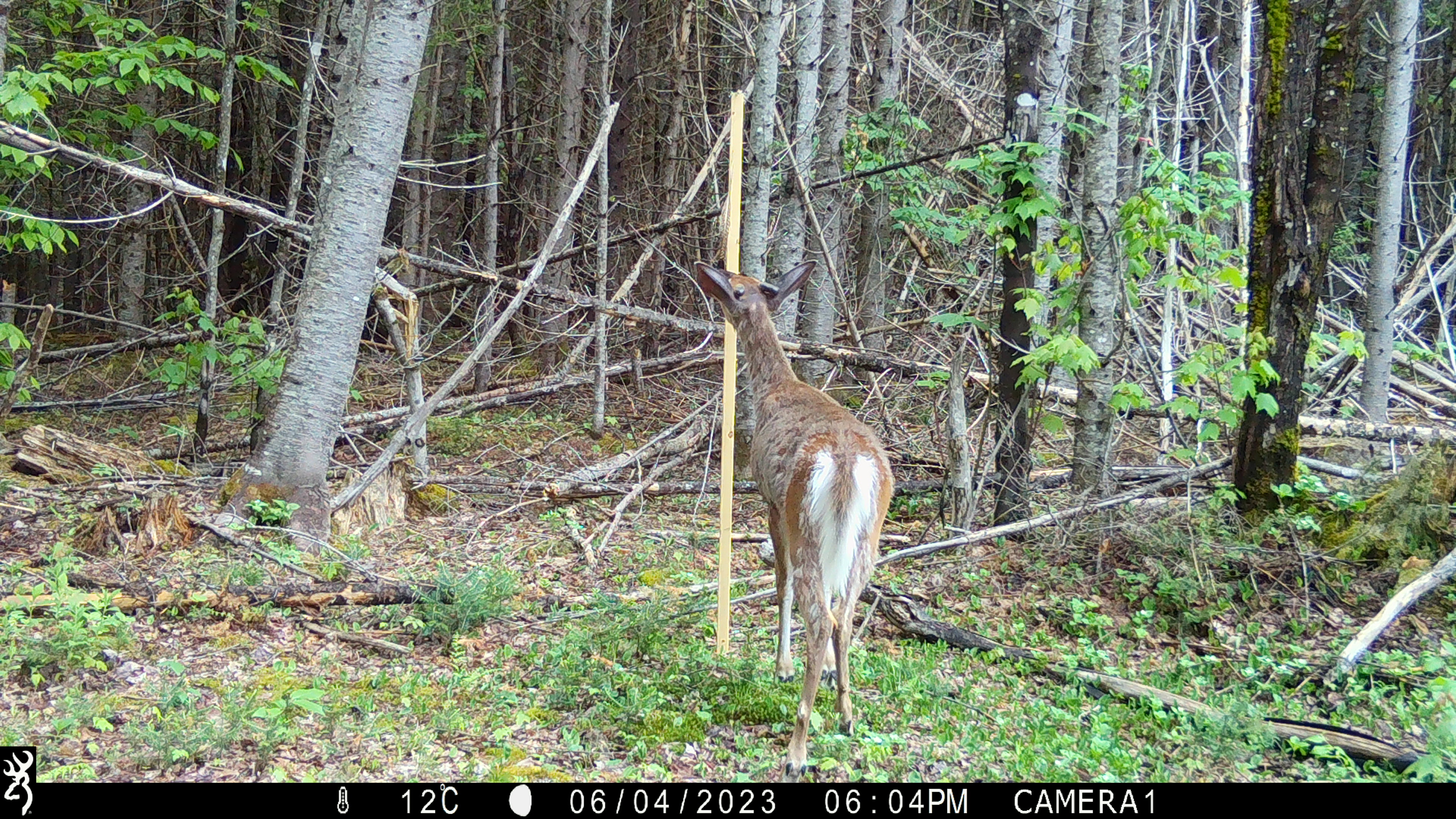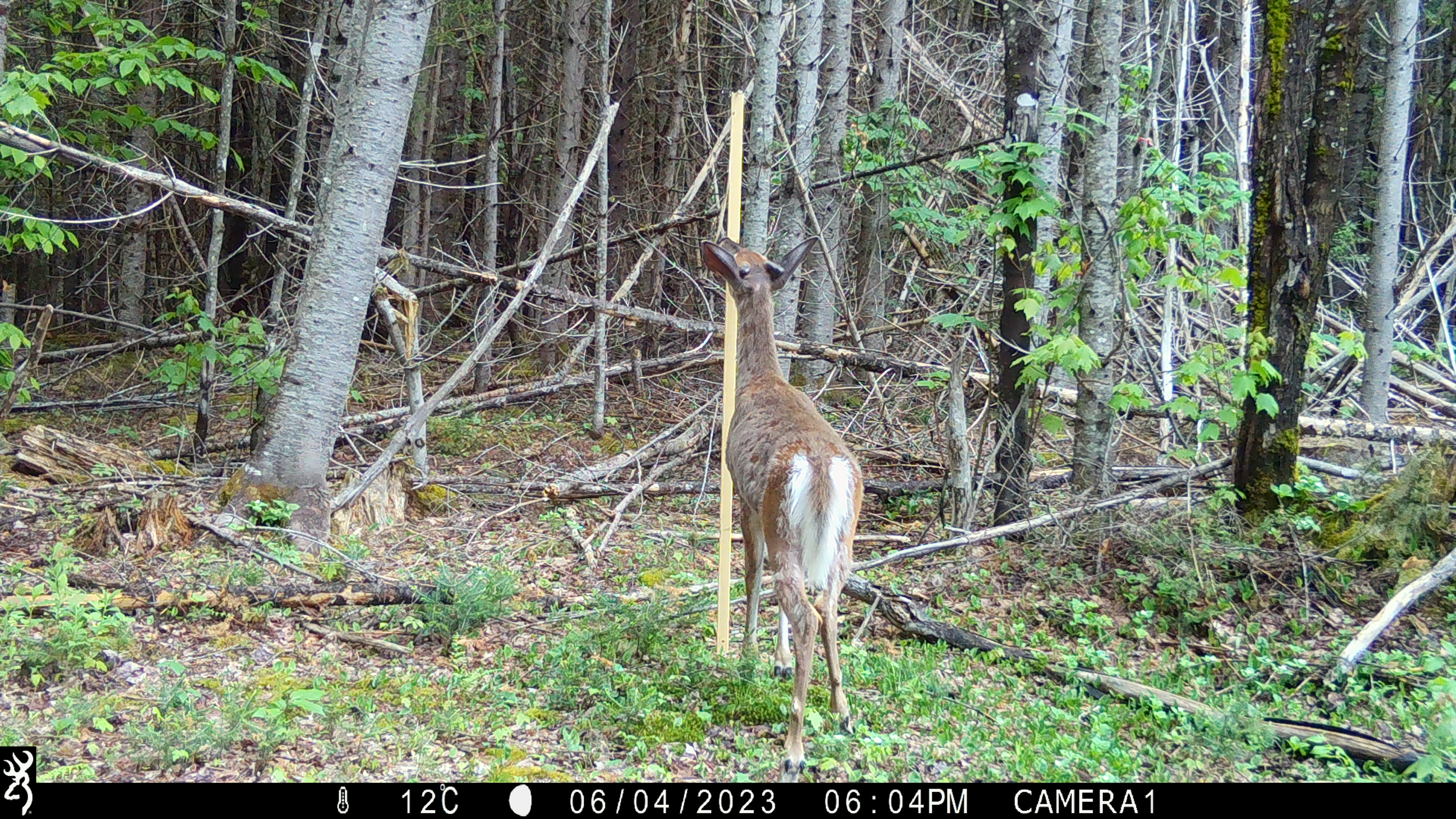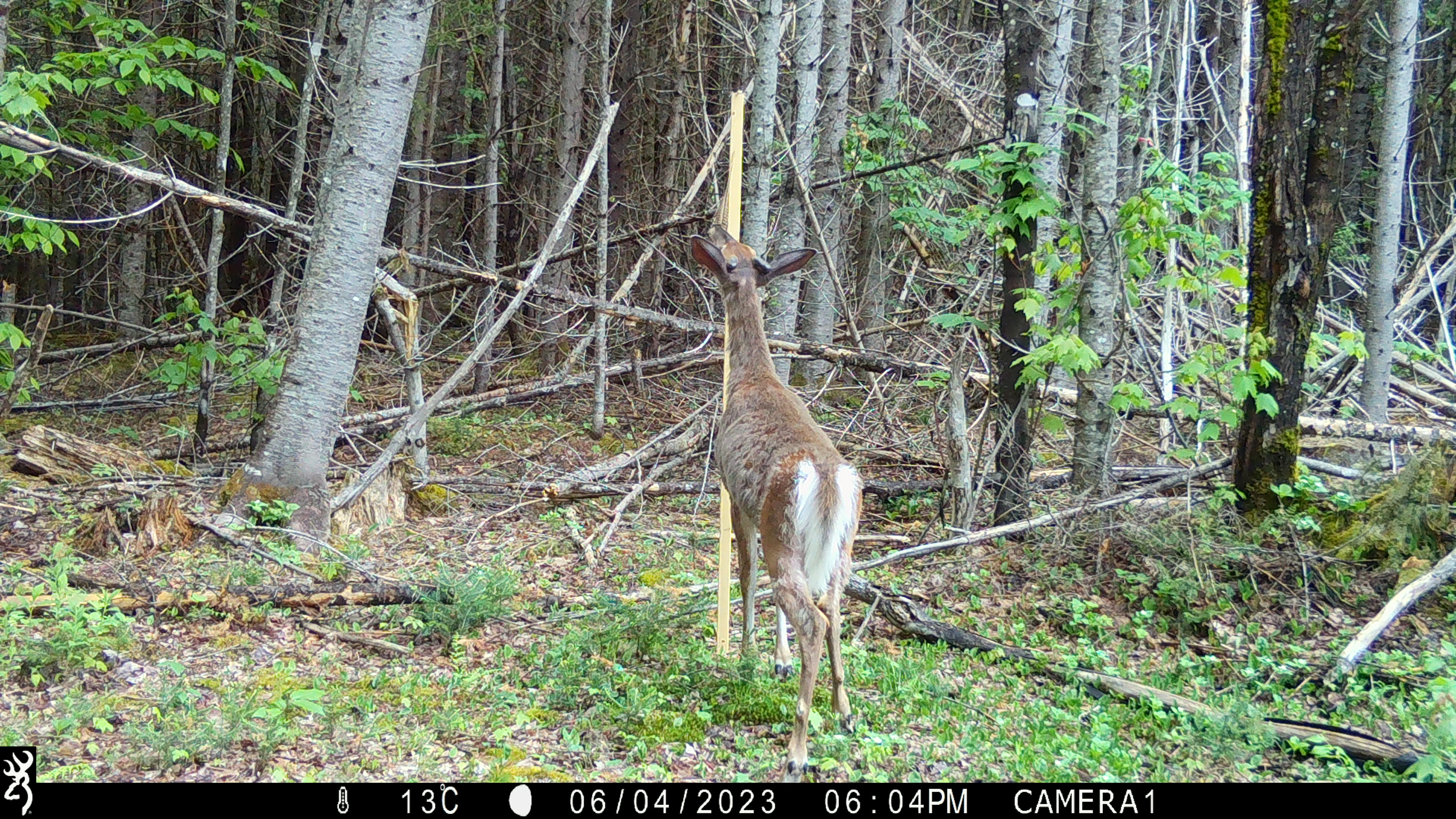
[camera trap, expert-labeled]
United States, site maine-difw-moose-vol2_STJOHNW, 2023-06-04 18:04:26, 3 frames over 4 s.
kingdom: Animalia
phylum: Chordata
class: Mammalia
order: Artiodactyla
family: Cervidae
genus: Odocoileus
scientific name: Odocoileus virginianus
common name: white-tailed deer